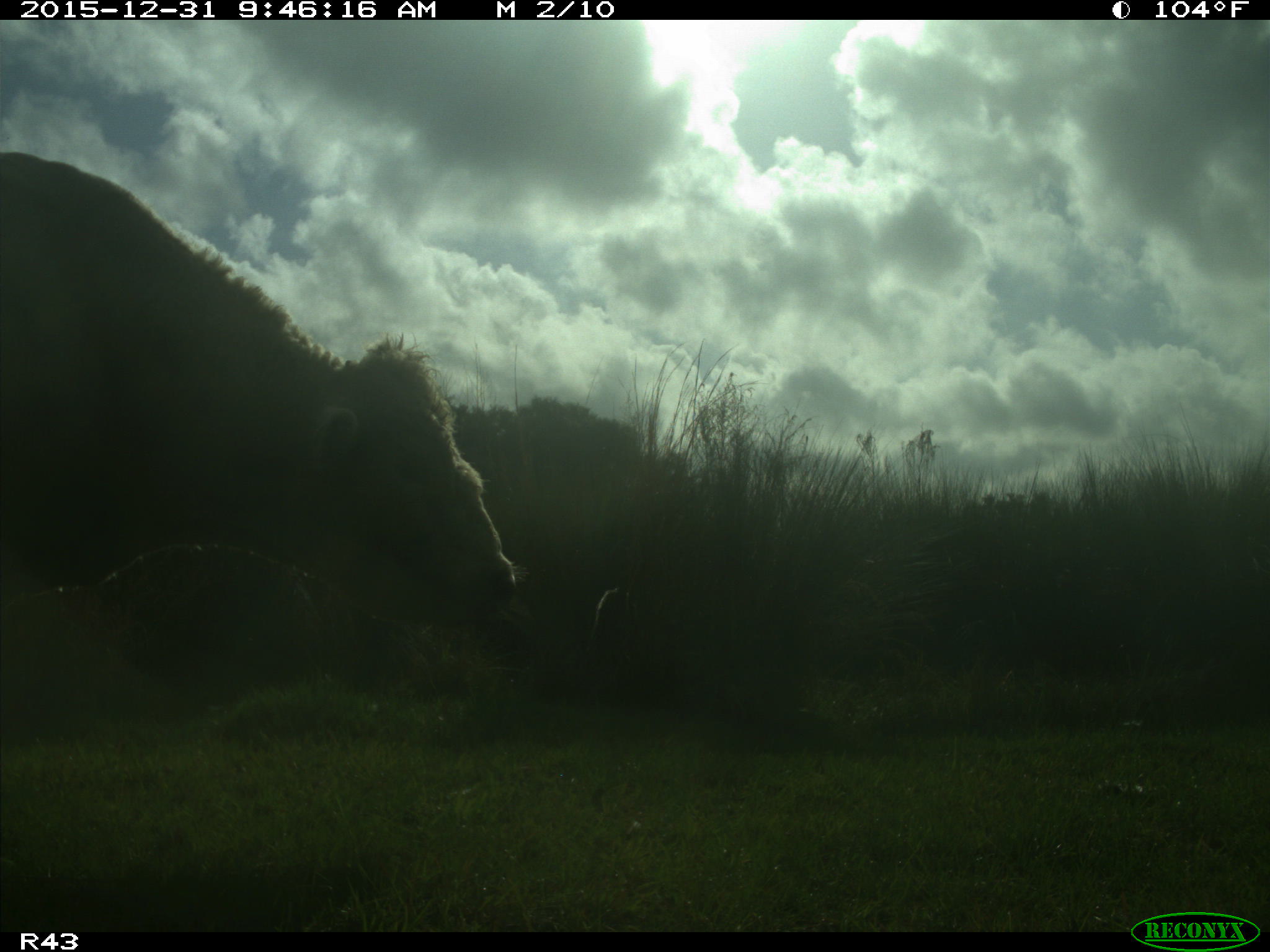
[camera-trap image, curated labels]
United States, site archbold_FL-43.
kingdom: Animalia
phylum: Chordata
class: Mammalia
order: Artiodactyla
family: Bovidae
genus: Bos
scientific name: Bos taurus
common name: domestic cow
Bos taurus (domestic cow).